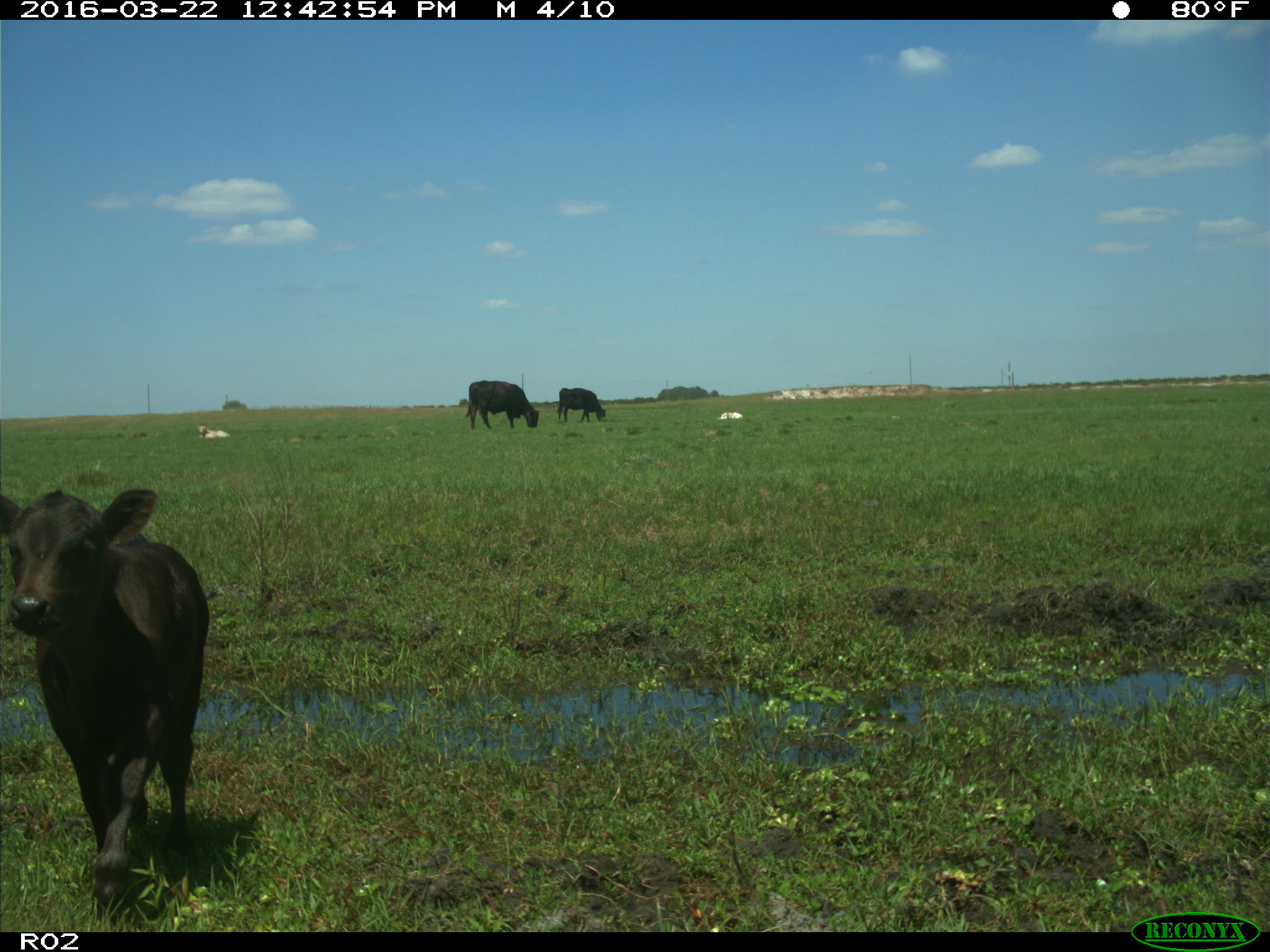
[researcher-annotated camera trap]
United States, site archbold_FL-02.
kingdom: Animalia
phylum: Chordata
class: Mammalia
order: Artiodactyla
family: Bovidae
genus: Bos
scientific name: Bos taurus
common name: domestic cow